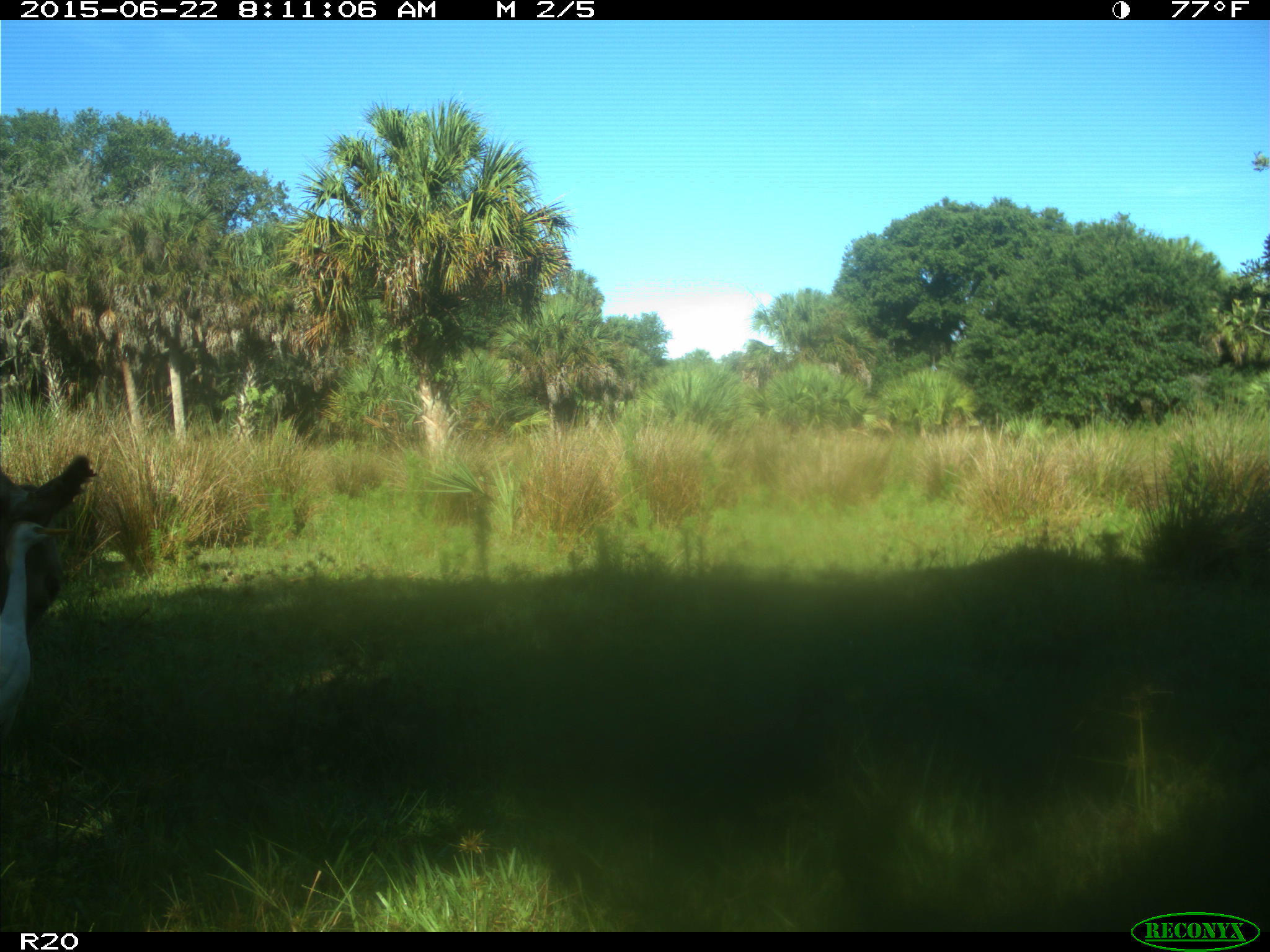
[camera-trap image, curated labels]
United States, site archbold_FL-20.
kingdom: Animalia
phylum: Chordata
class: Mammalia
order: Artiodactyla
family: Bovidae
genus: Bos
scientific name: Bos taurus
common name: domestic cow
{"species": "Bos taurus (domestic cow)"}